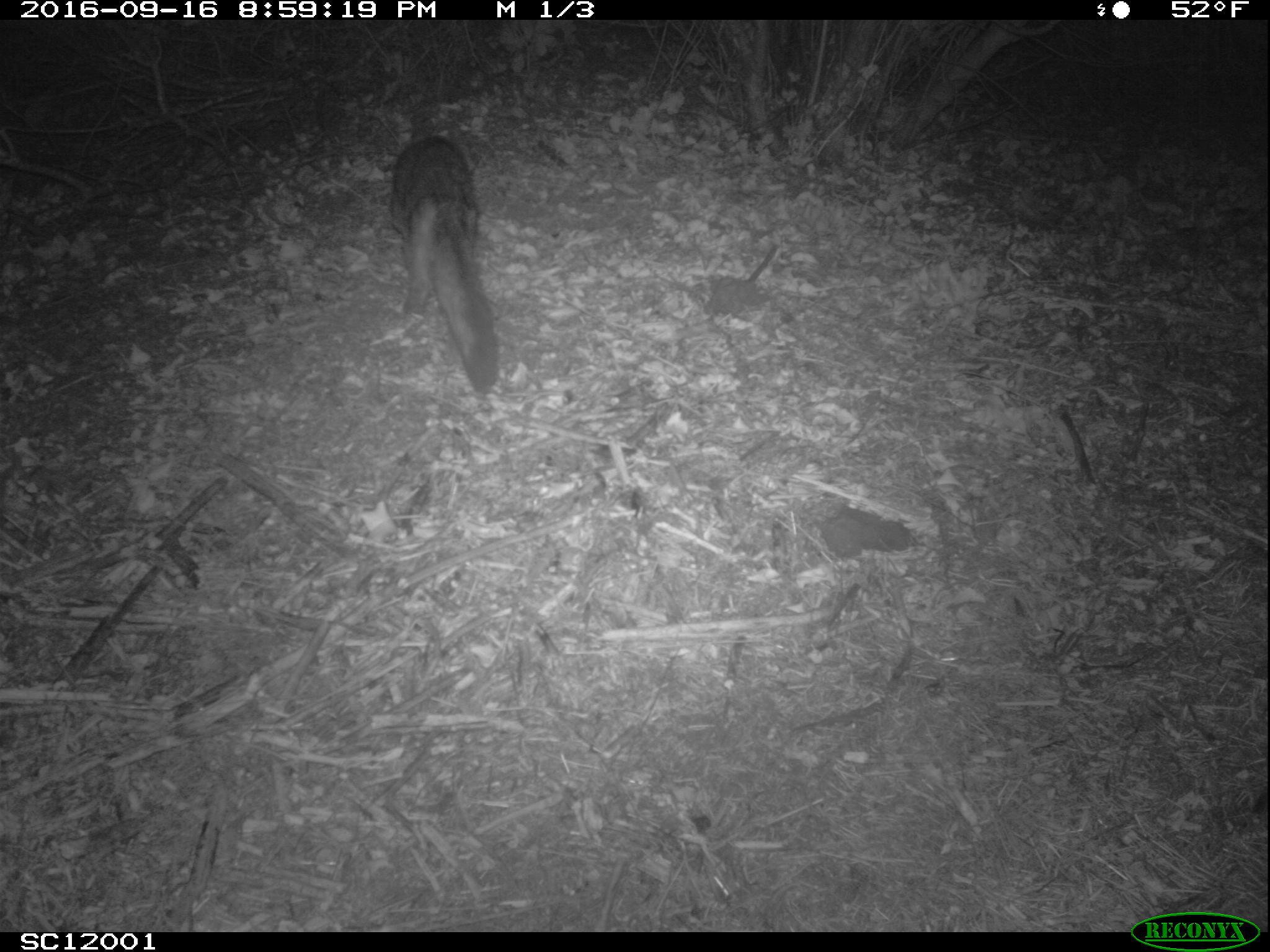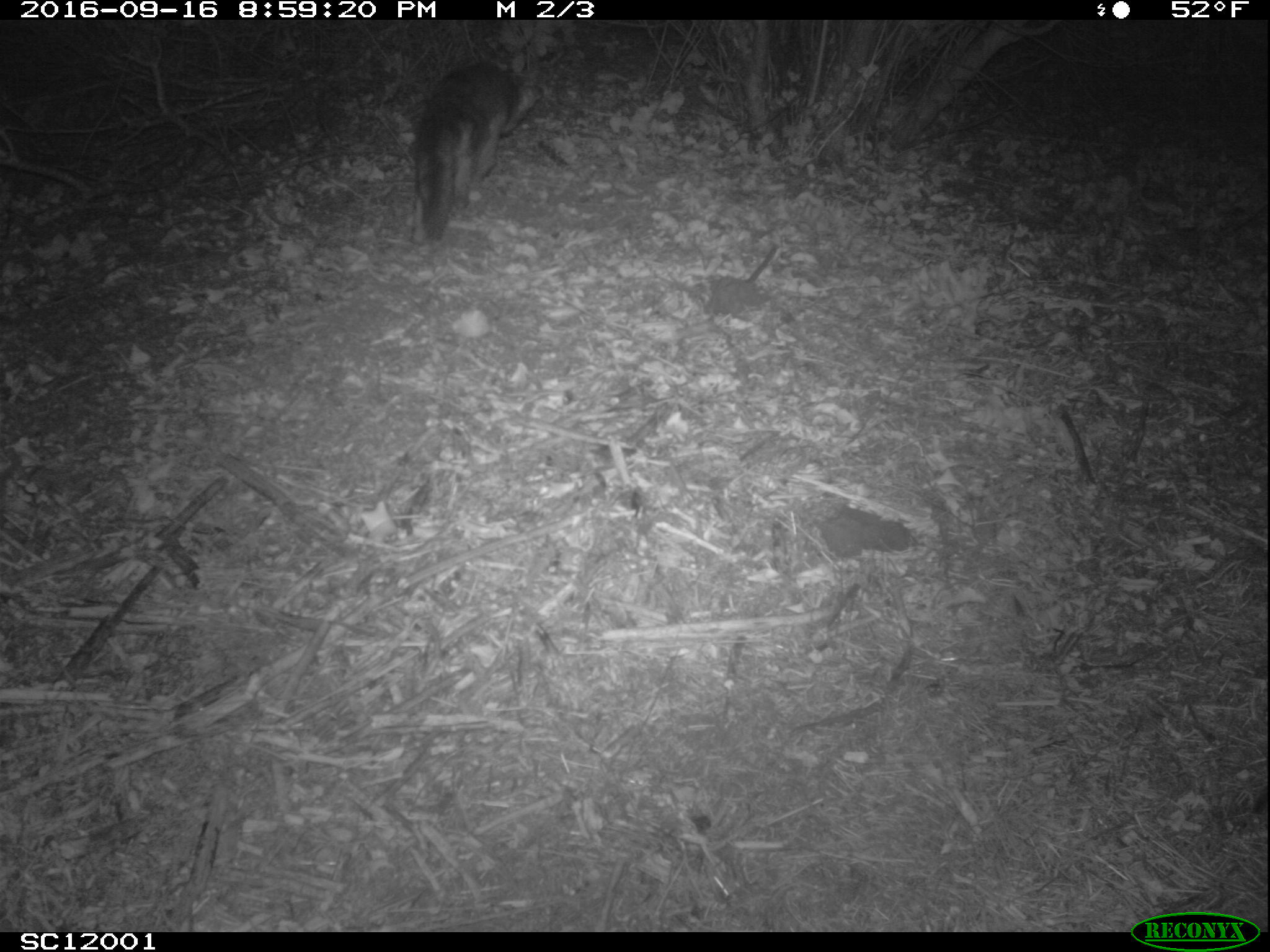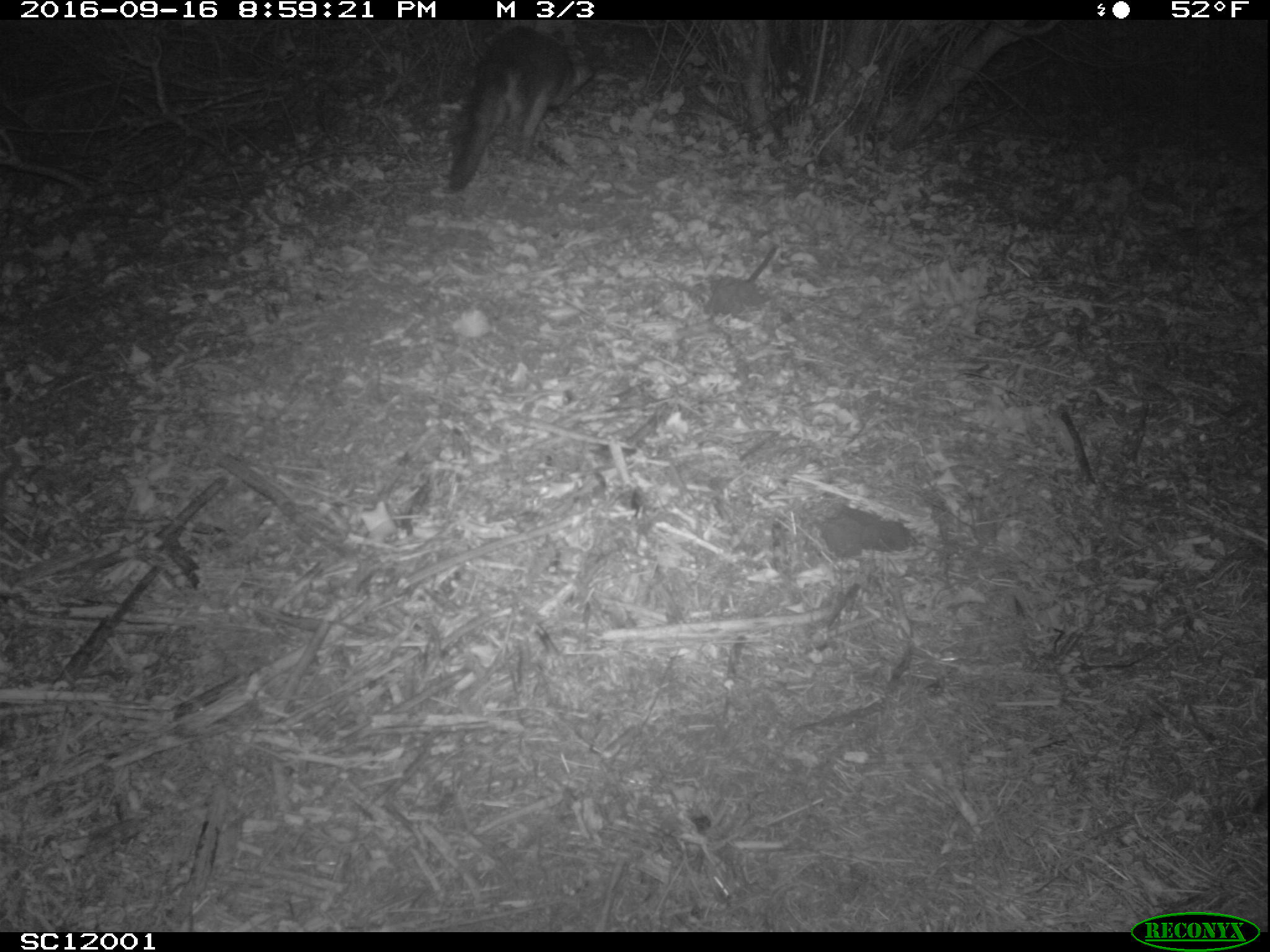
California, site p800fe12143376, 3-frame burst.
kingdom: Animalia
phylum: Chordata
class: Mammalia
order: Carnivora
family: Canidae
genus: Urocyon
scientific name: Urocyon littoralis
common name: island fox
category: fox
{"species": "fox (island fox) (Urocyon littoralis)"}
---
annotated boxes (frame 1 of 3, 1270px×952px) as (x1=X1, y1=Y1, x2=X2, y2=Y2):
fox: (x1=391, y1=135, x2=499, y2=394)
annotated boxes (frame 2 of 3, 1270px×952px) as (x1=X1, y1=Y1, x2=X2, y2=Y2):
fox: (x1=414, y1=62, x2=543, y2=241)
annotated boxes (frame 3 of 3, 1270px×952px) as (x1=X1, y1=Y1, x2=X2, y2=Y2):
fox: (x1=449, y1=26, x2=594, y2=190)